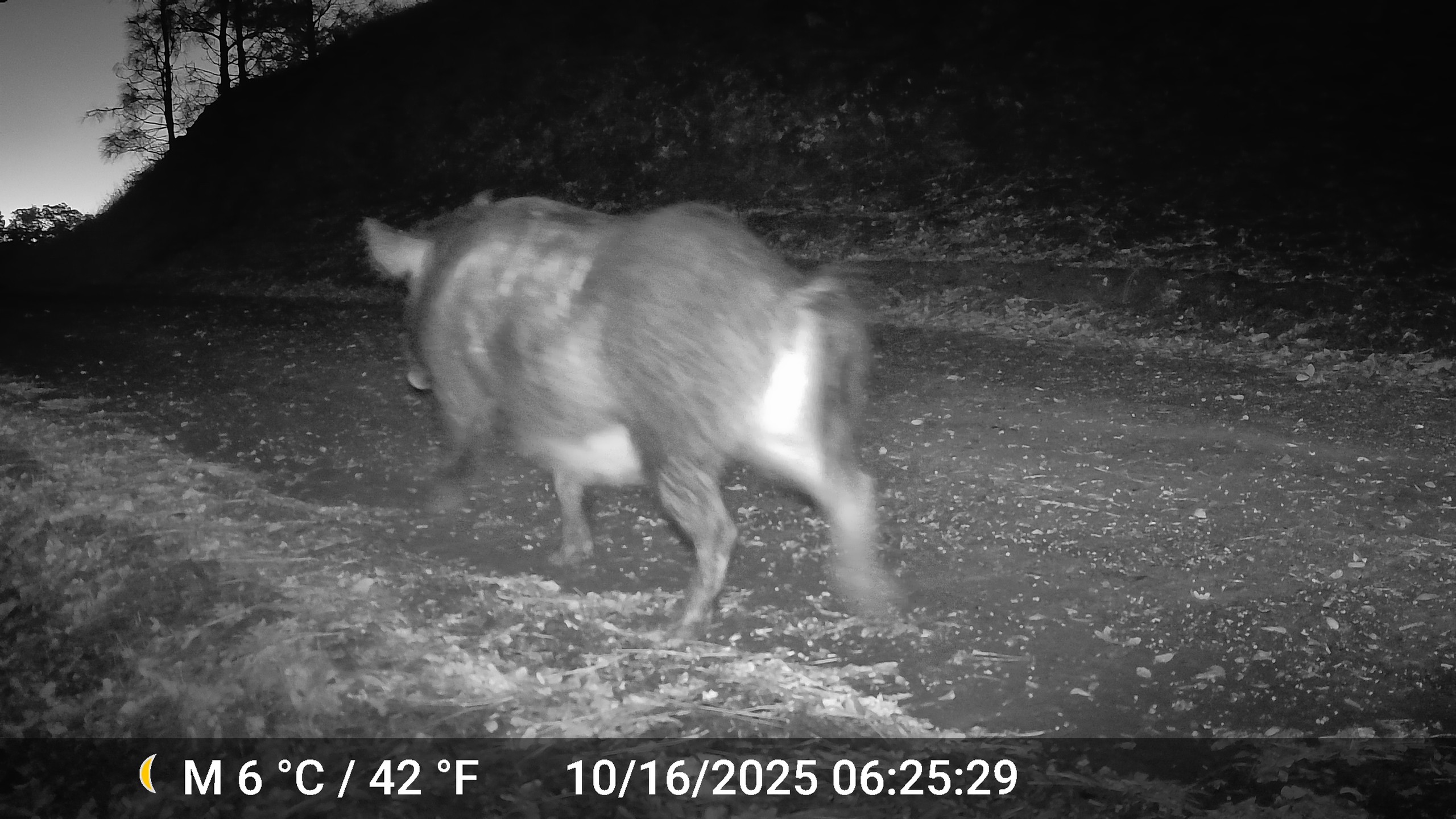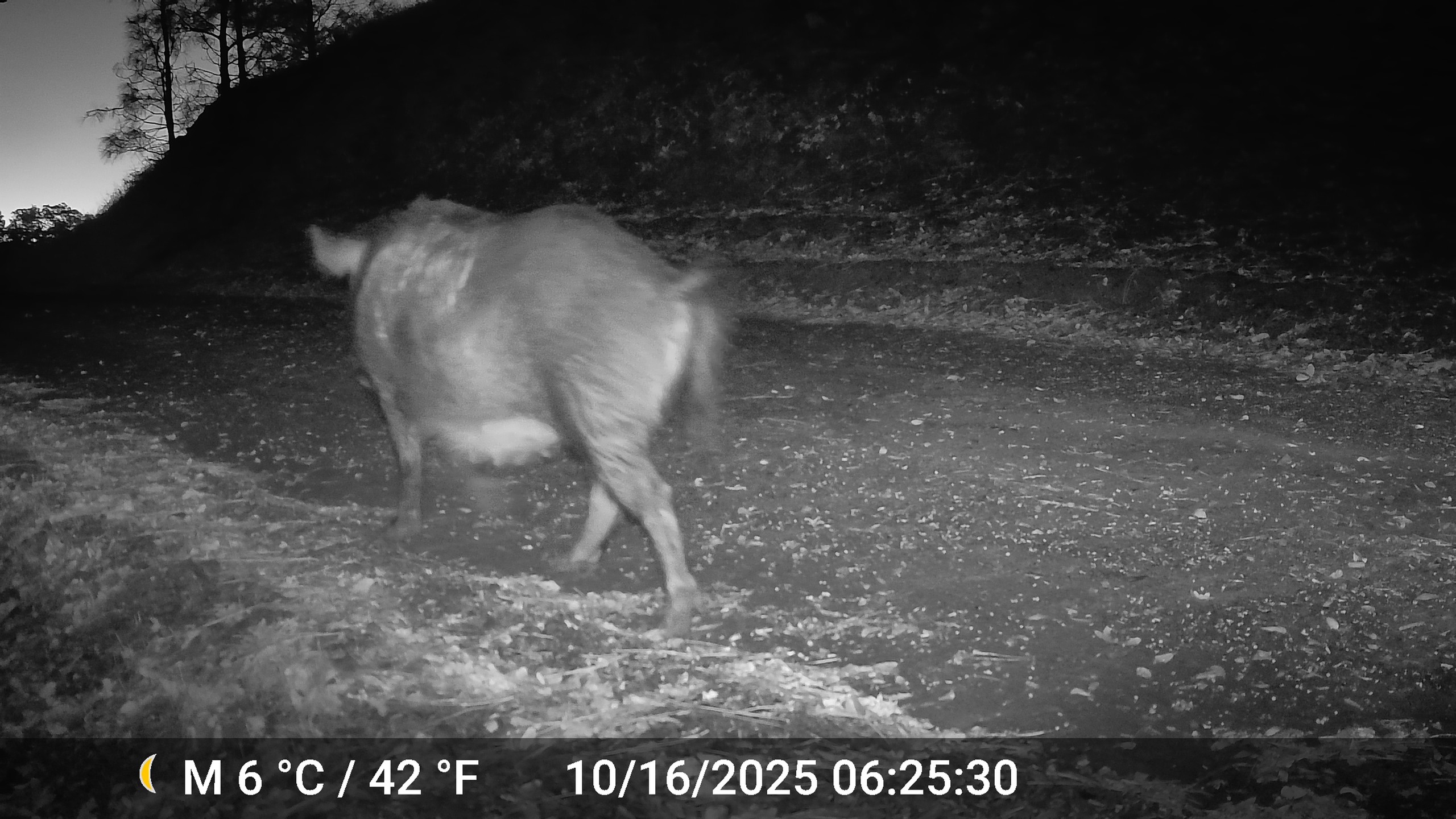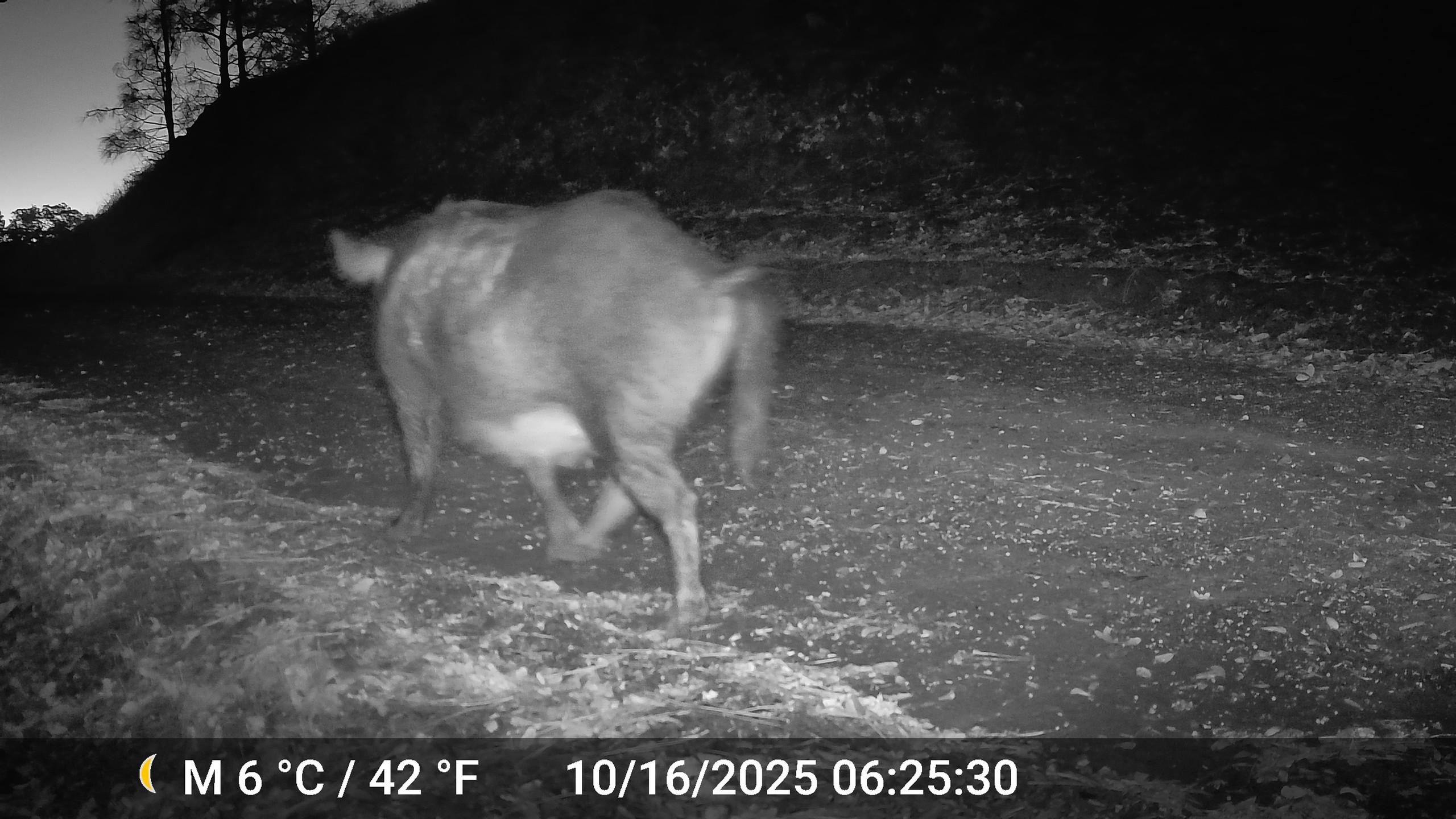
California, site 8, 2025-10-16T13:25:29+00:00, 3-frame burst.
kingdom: Animalia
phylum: Chordata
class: Mammalia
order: Artiodactyla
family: Suidae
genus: Sus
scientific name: Sus scrofa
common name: wild boar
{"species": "wild boar (Sus scrofa)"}